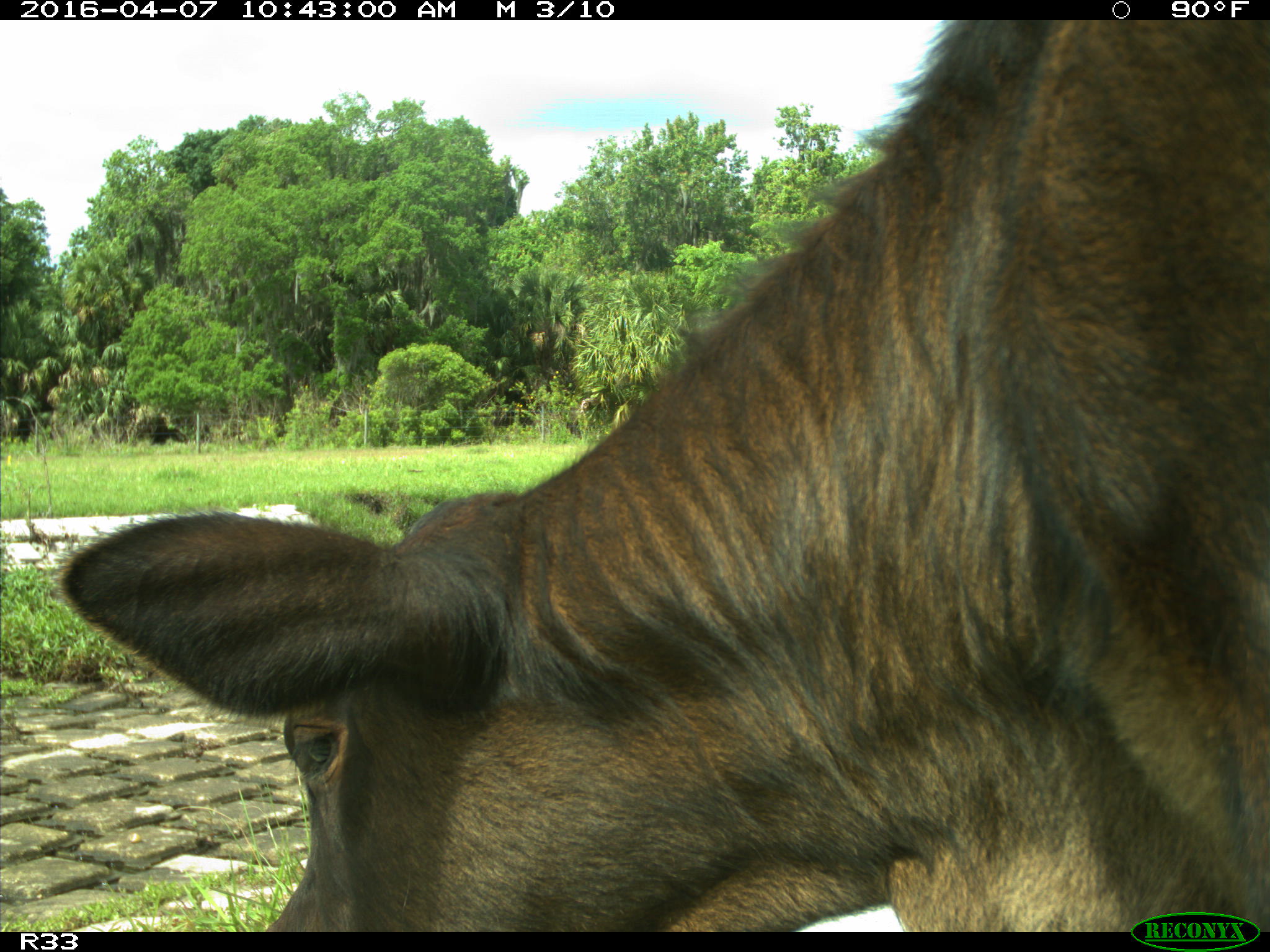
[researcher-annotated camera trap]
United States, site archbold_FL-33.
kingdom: Animalia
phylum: Chordata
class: Mammalia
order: Artiodactyla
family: Bovidae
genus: Bos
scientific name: Bos taurus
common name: domestic cow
Bos taurus (domestic cow).